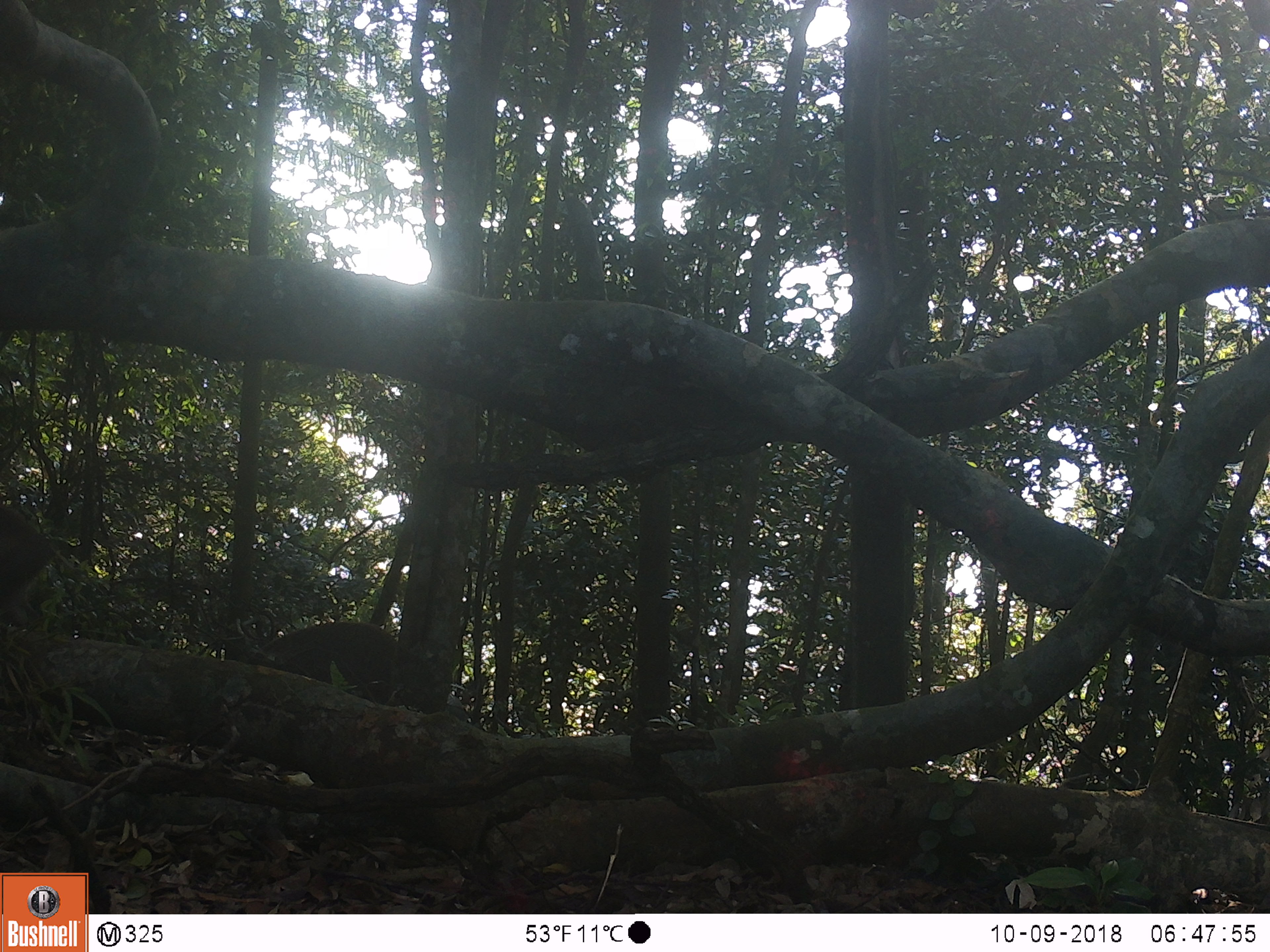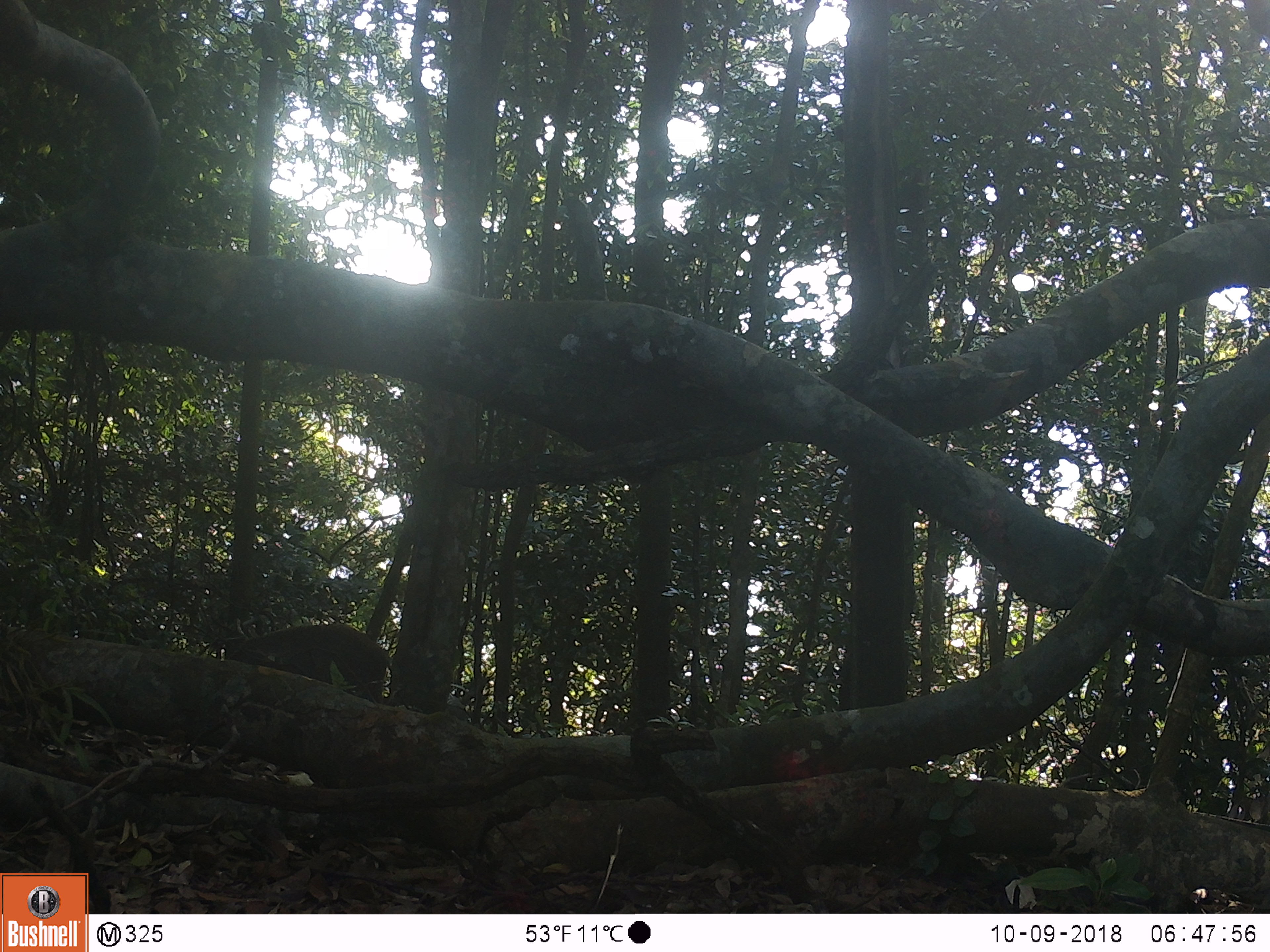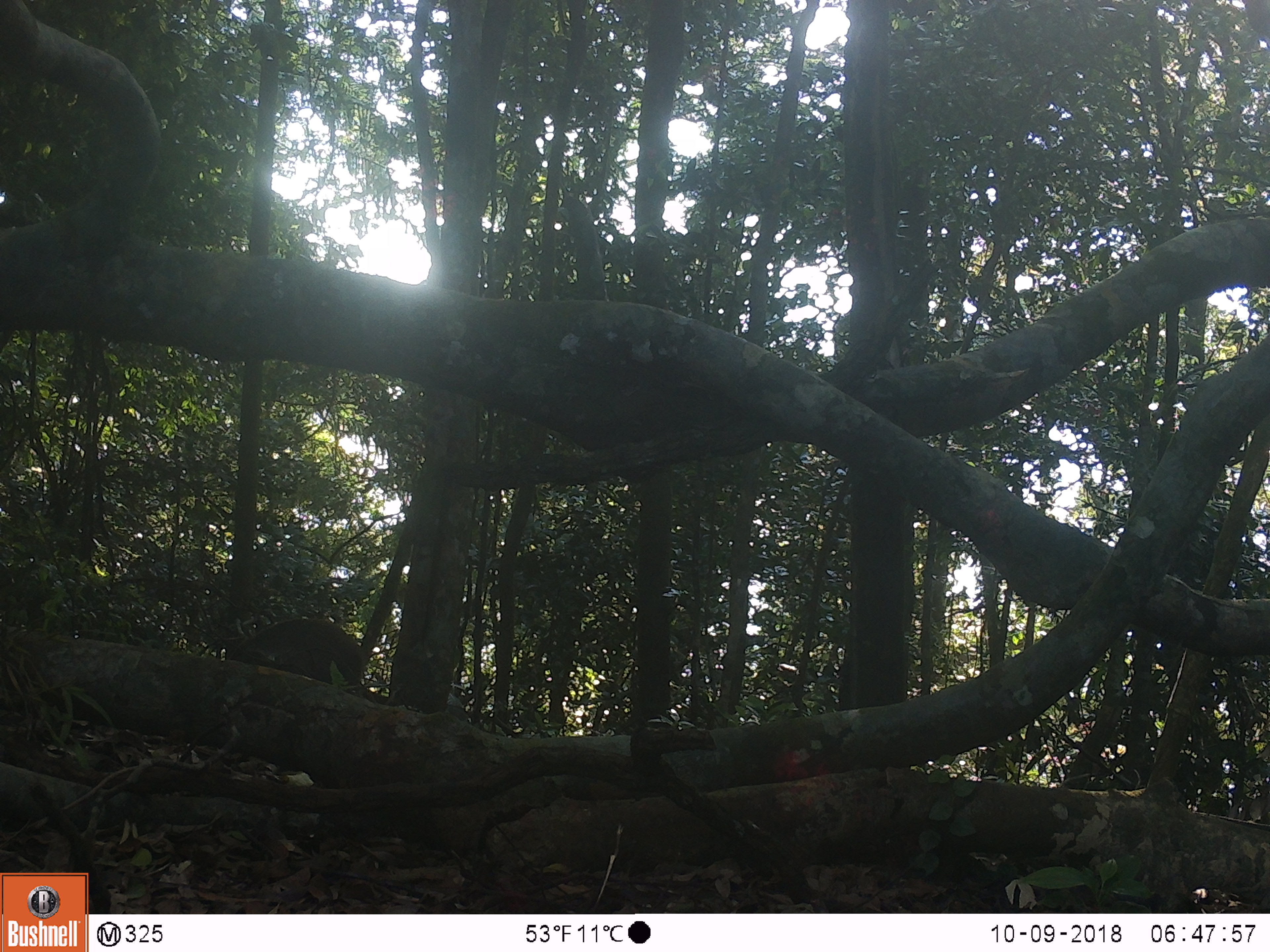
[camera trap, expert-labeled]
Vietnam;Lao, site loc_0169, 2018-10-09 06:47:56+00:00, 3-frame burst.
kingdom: Animalia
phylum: Chordata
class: Mammalia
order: Artiodactyla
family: Suidae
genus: Sus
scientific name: Sus scrofa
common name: eurasian wild pig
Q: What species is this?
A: Eurasian wild pig (Sus scrofa).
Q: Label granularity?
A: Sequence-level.